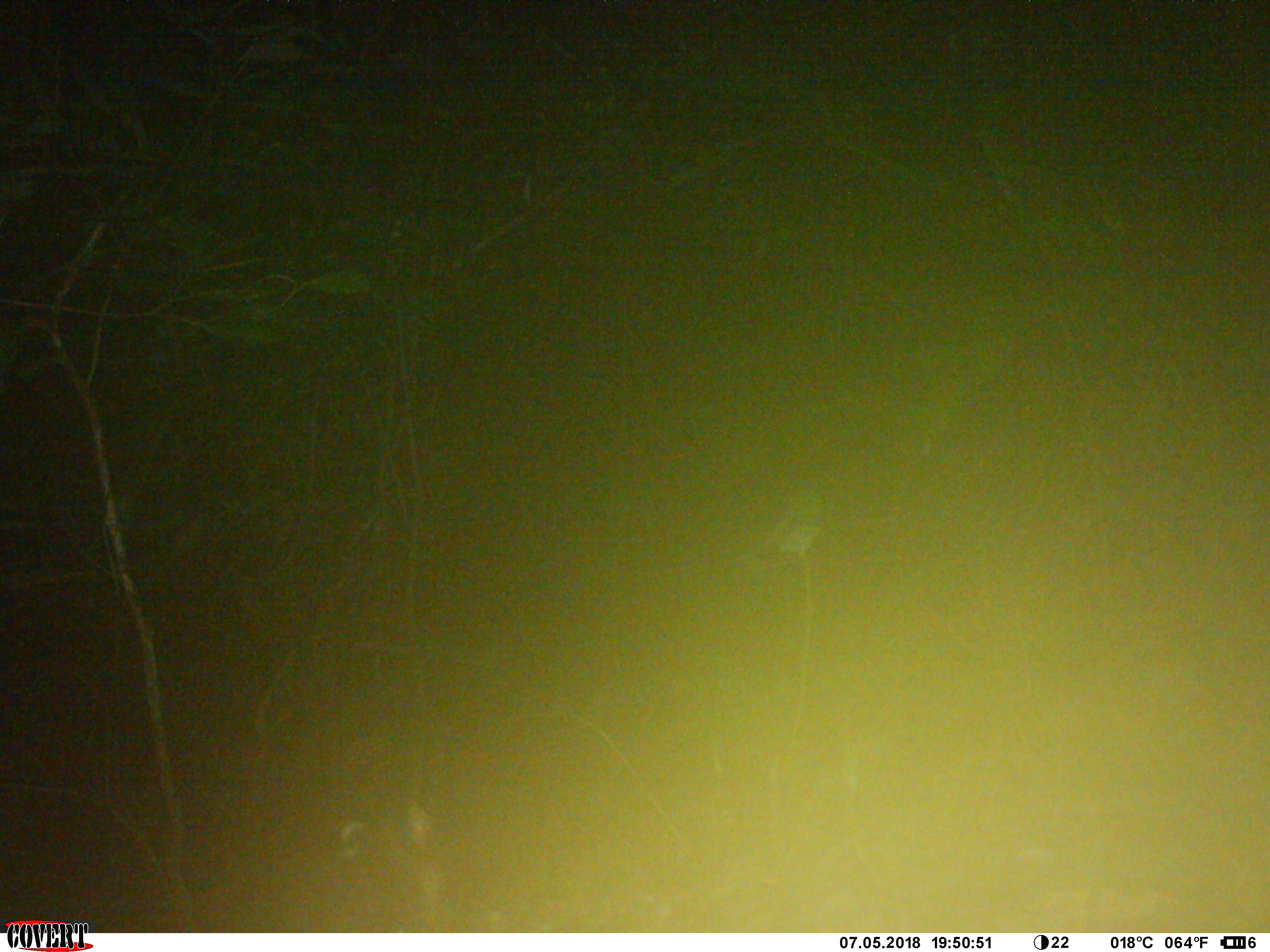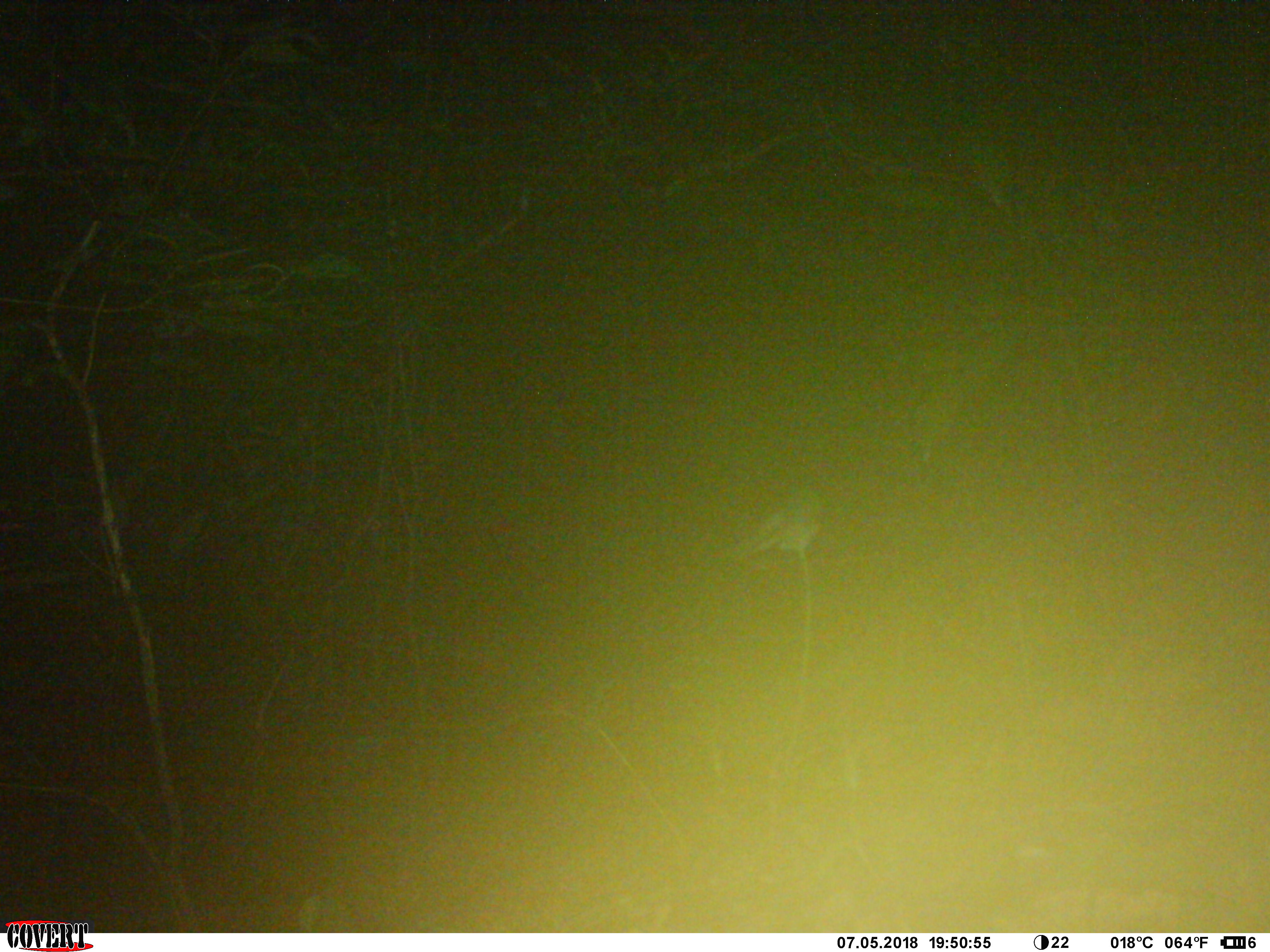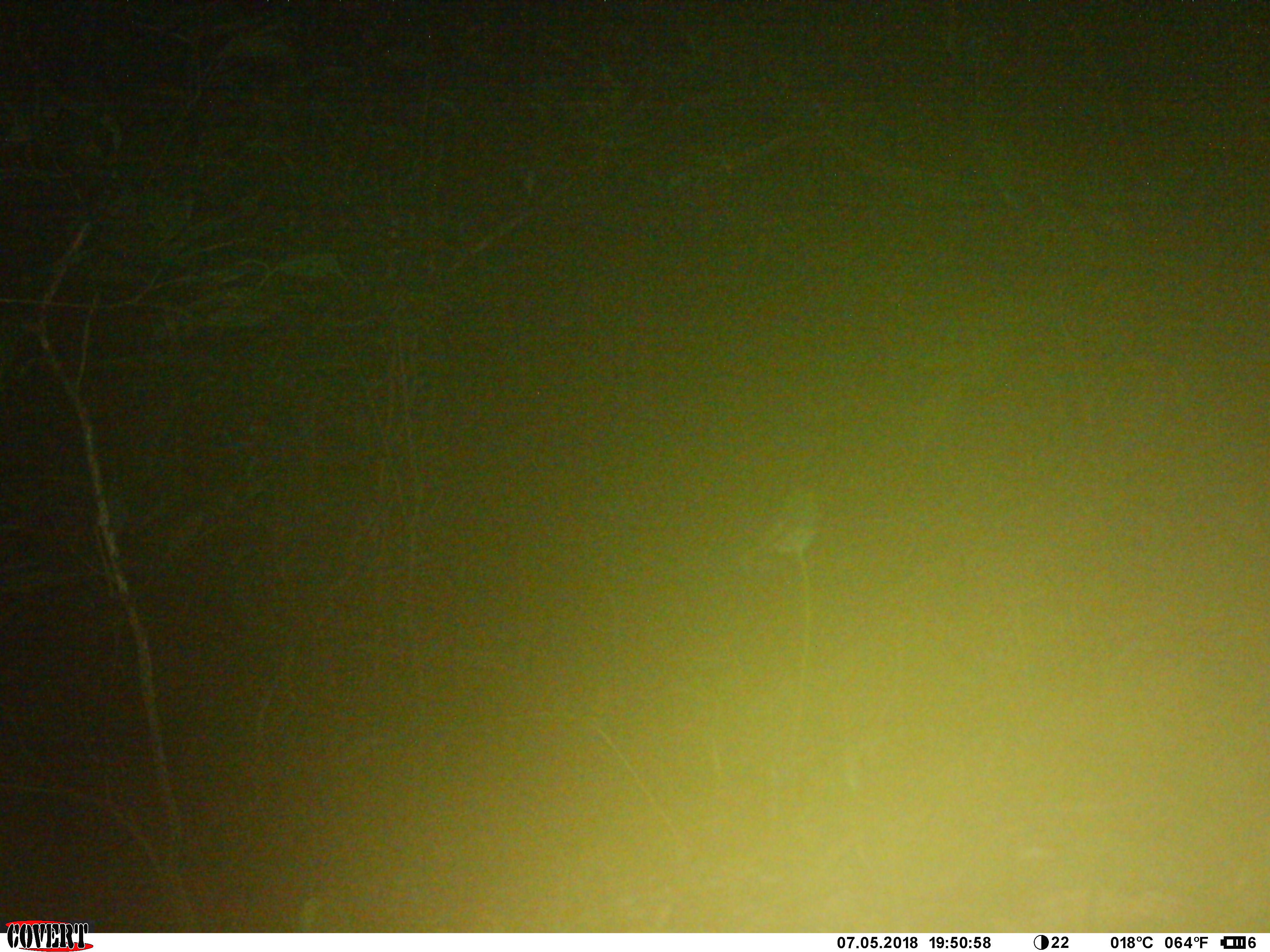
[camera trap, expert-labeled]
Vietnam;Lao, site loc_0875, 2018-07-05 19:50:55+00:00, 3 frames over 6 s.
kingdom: Animalia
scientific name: Animalia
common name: animal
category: unidentified animal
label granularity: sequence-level